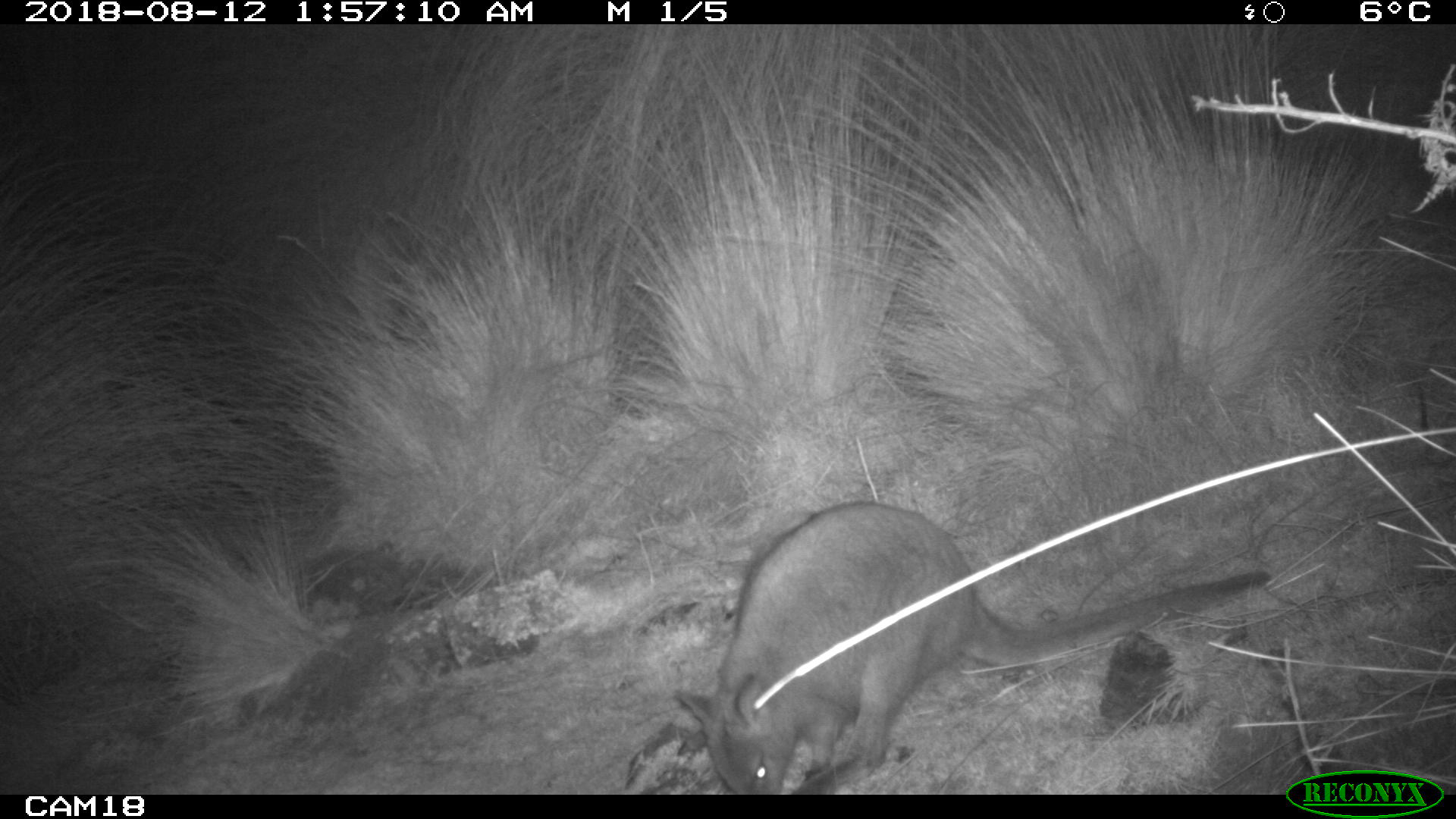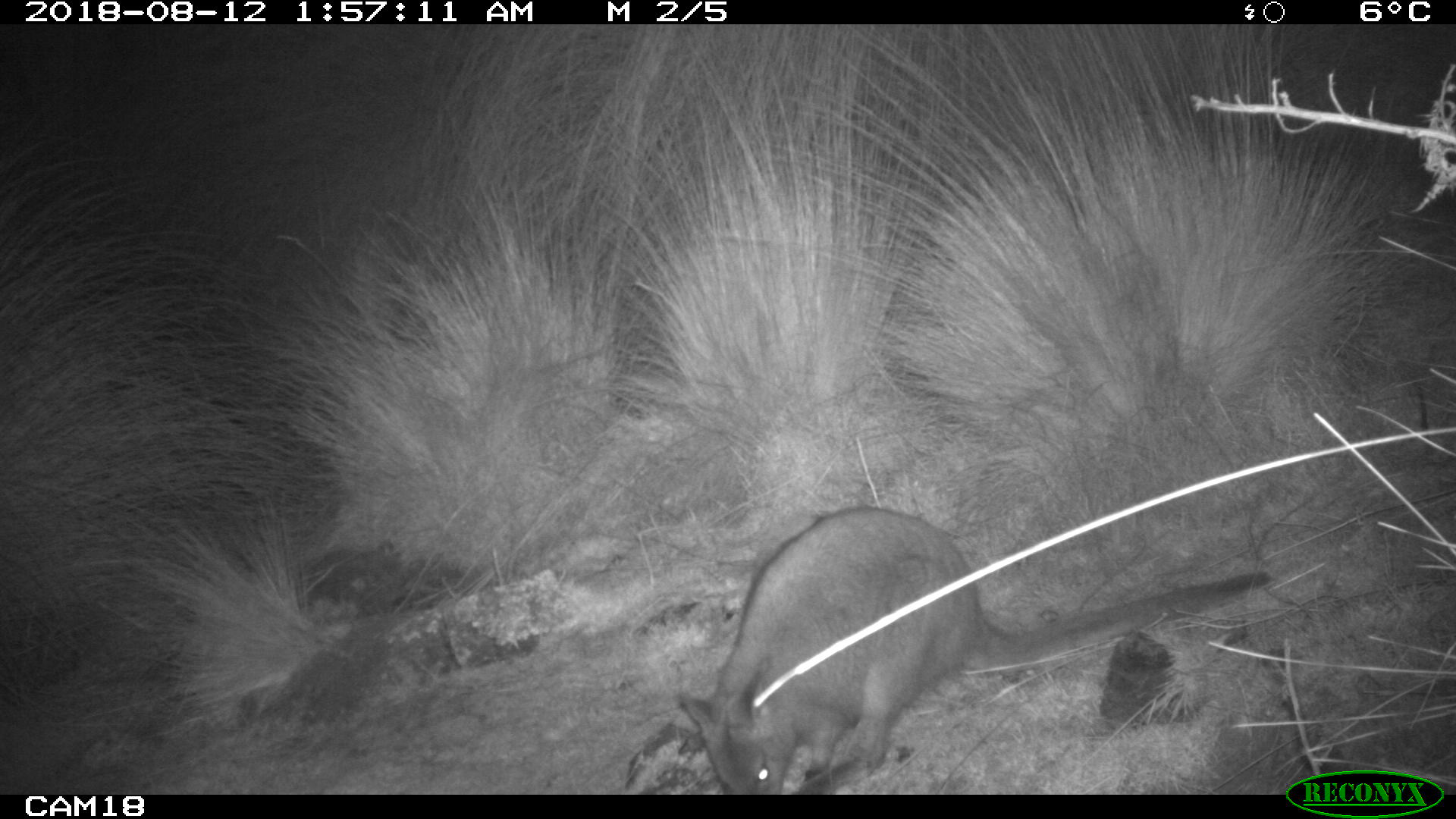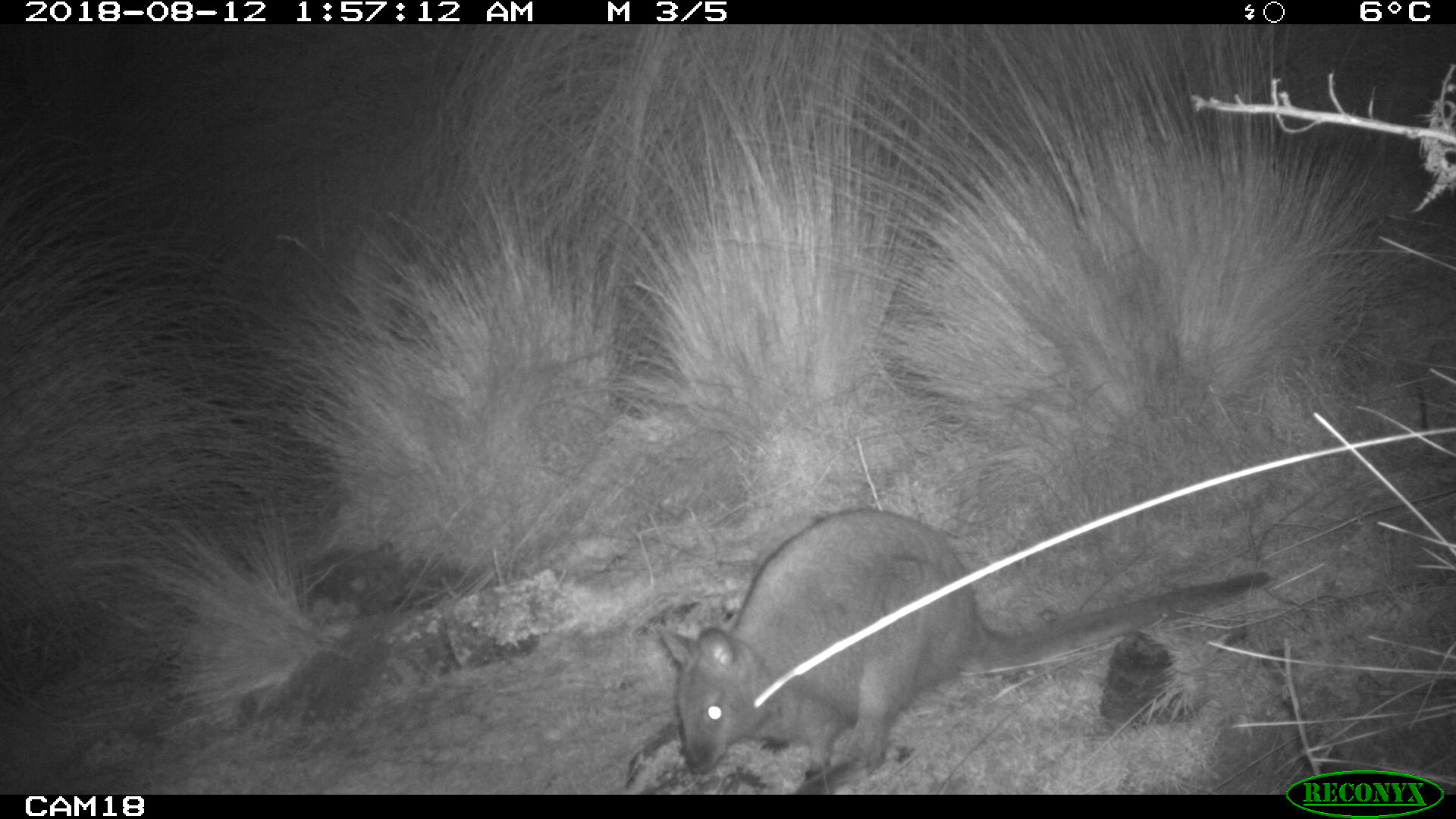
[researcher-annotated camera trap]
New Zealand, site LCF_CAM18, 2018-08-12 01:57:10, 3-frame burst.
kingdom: Animalia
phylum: Chordata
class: Mammalia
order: Diprotodontia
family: Macropodidae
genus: Notamacropus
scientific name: Notamacropus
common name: wallaby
Wallaby (Notamacropus).